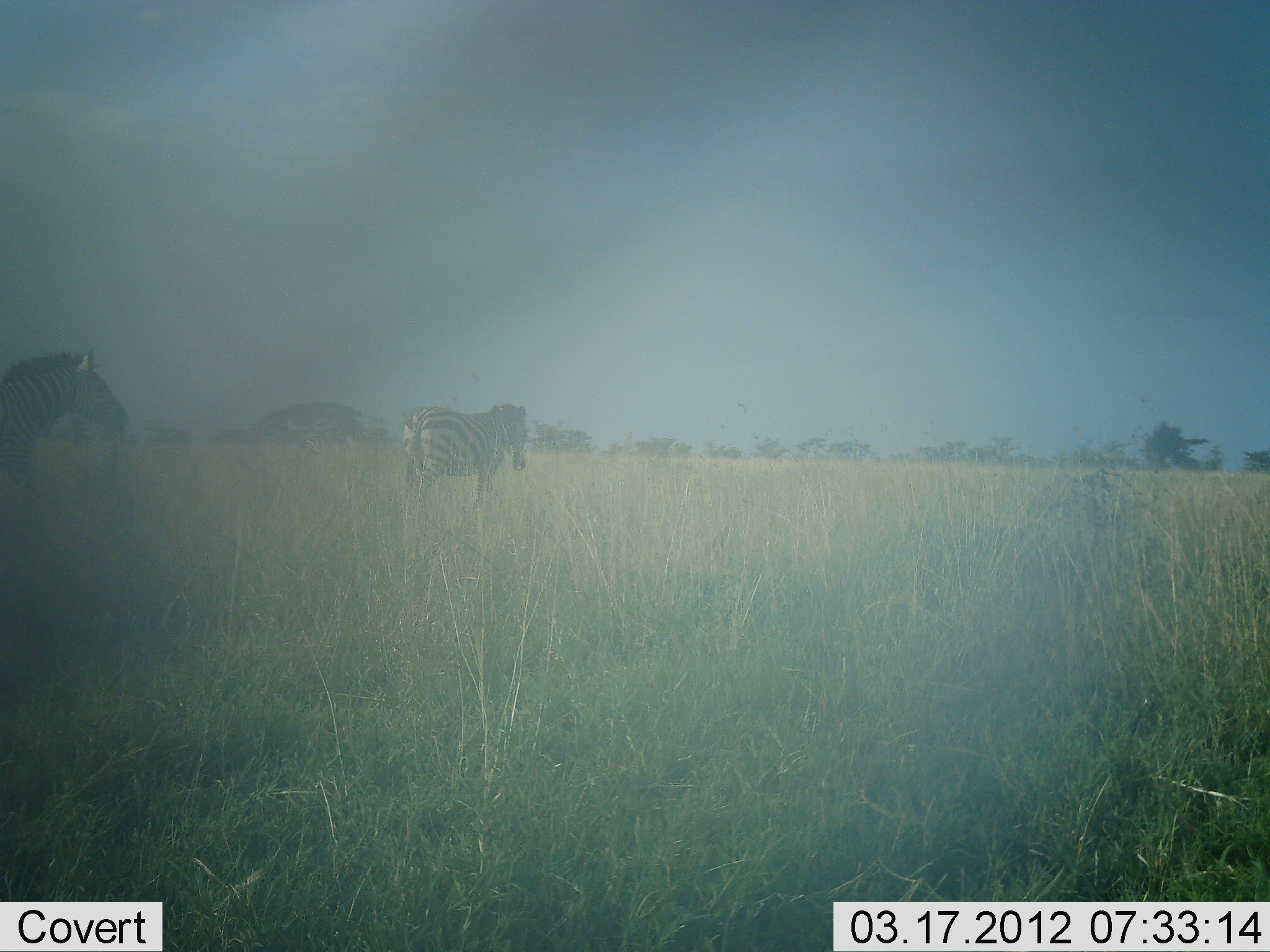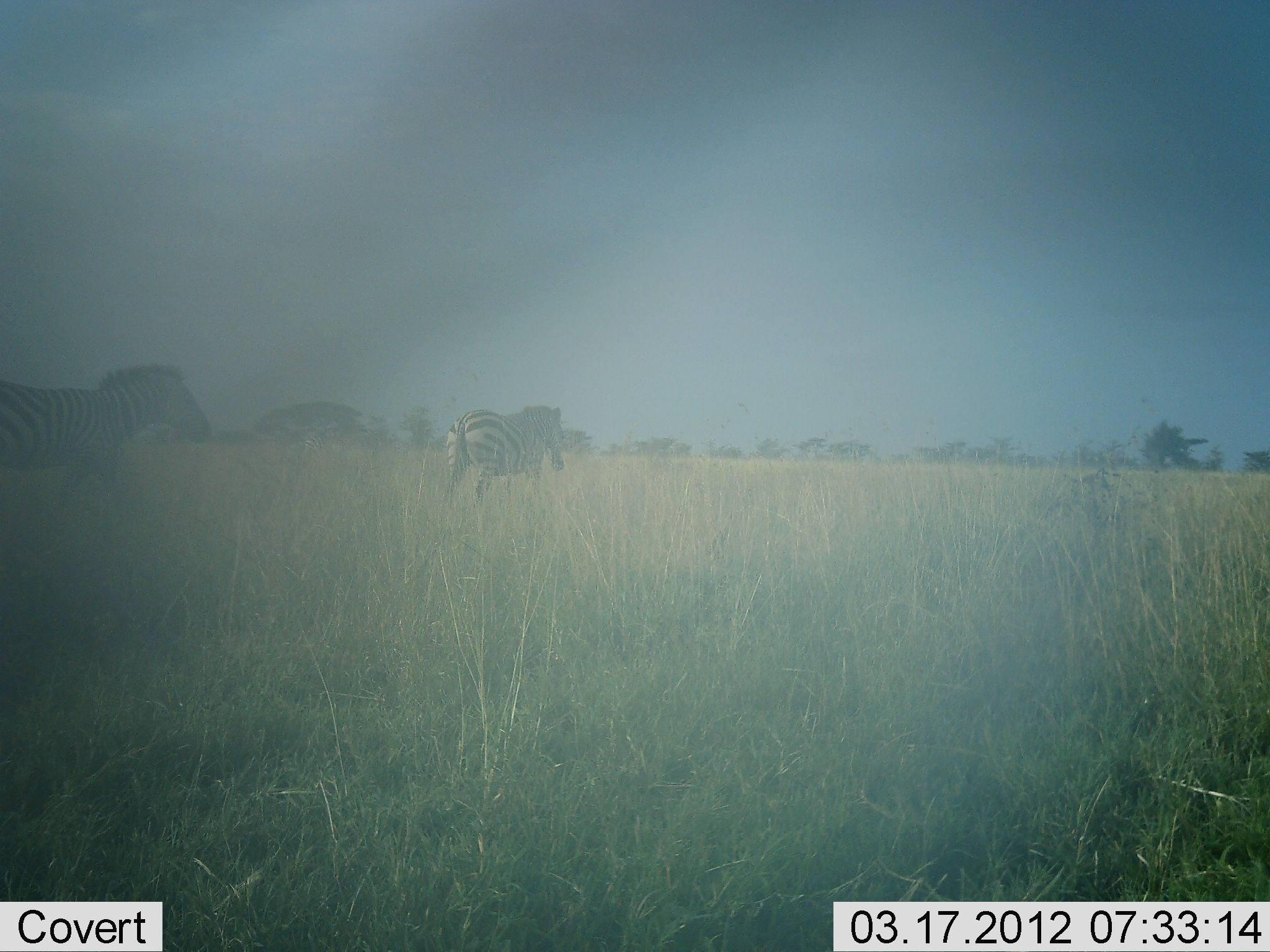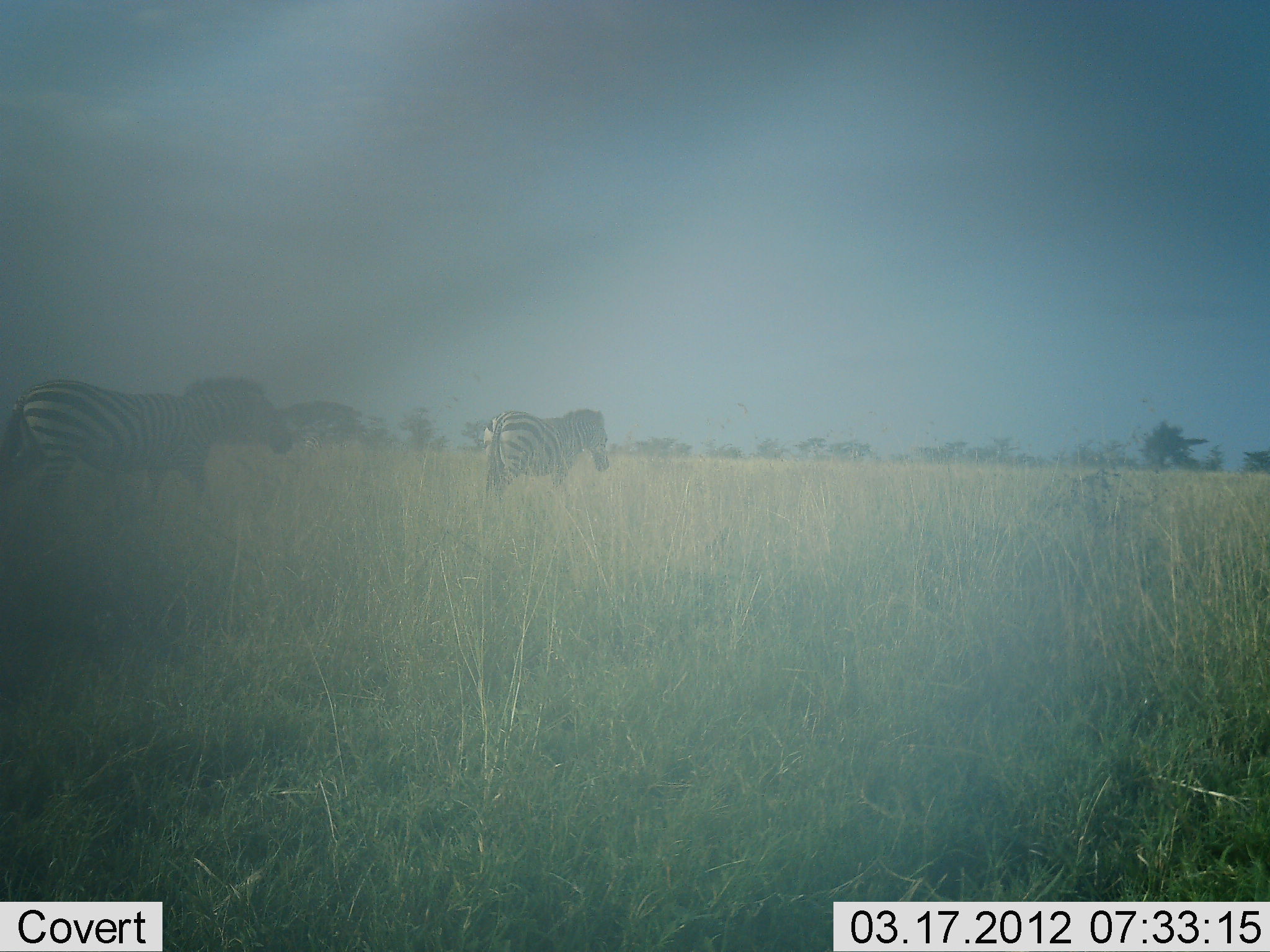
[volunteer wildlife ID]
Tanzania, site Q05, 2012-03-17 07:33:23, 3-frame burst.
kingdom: Animalia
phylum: Chordata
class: Mammalia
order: Perissodactyla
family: Equidae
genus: Equus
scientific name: Equus quagga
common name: plains zebra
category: zebra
Zebra (plains zebra) (Equus quagga), count 2. Behavior (volunteer vote fractions): standing 5%, resting 0%, moving 95%, interacting 0%. Young present (vote fraction): 0%. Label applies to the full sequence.